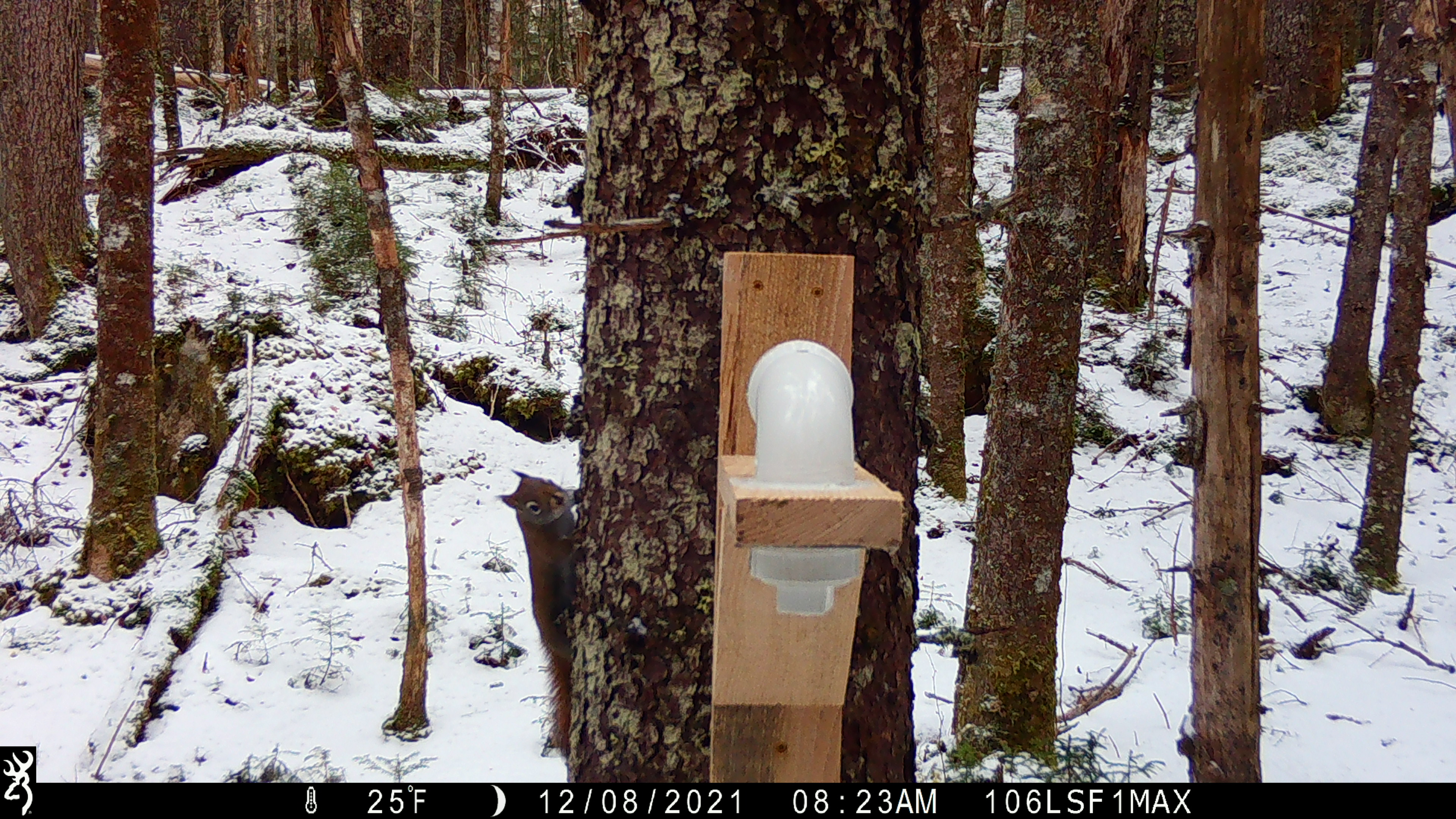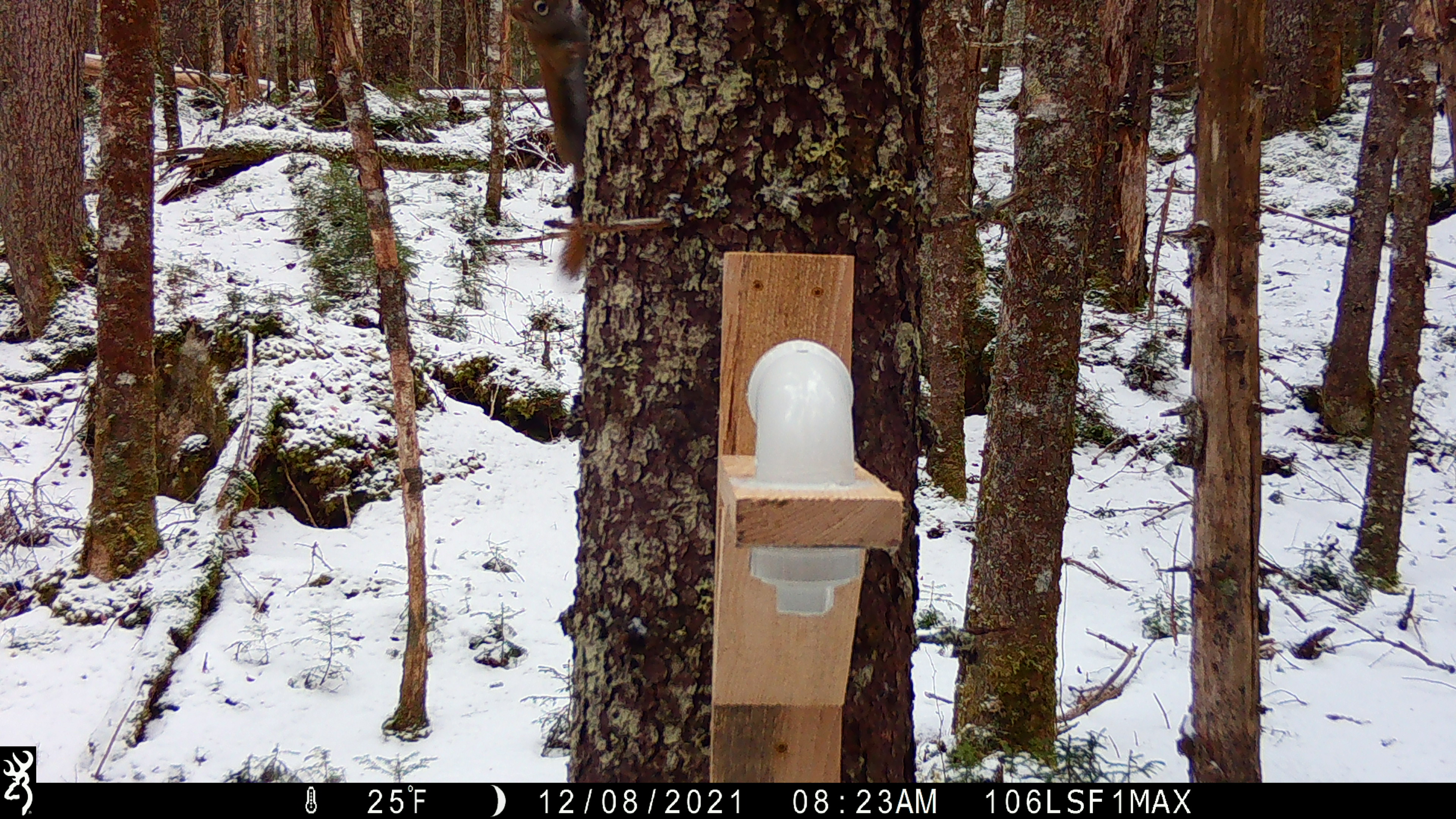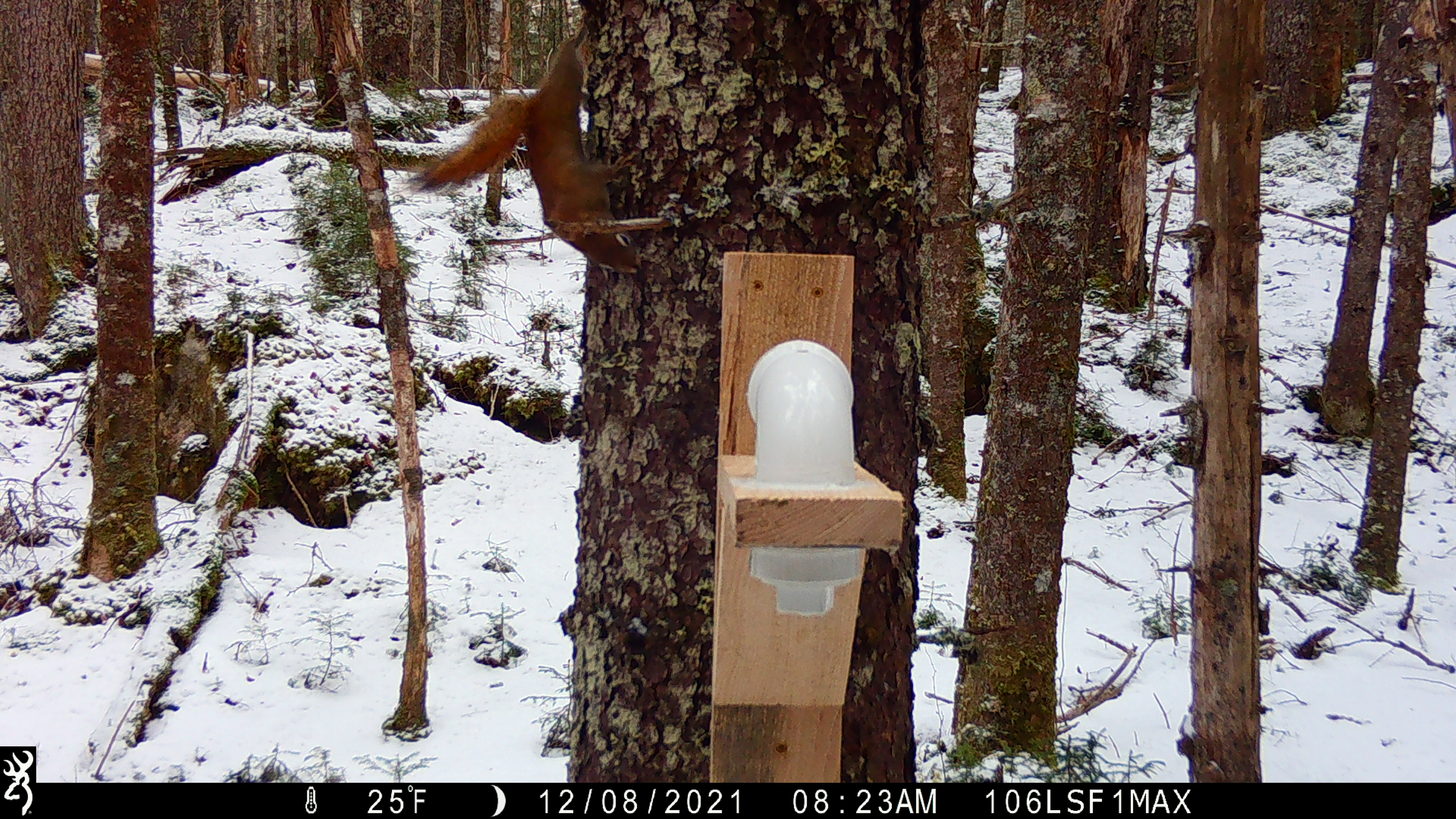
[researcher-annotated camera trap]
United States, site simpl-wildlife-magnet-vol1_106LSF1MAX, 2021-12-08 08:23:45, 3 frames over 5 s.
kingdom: Animalia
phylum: Chordata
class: Mammalia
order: Rodentia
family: Sciuridae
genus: Tamiasciurus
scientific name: Tamiasciurus hudsonicus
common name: red squirrel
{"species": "red squirrel (Tamiasciurus hudsonicus)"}